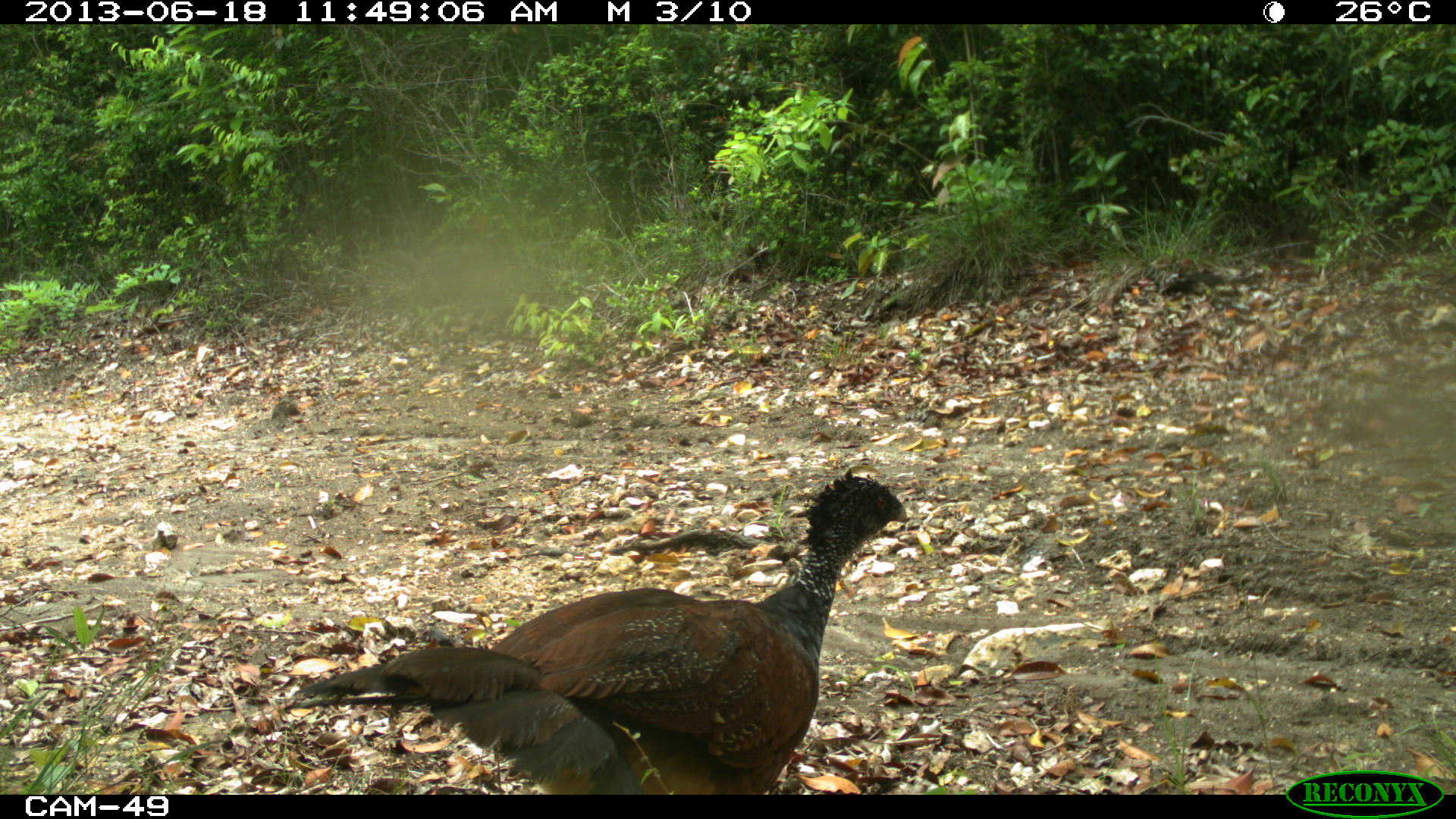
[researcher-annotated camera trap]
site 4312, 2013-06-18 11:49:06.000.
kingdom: Animalia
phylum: Chordata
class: Aves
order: Galliformes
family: Cracidae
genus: Crax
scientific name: Crax rubra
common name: great curassow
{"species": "Crax rubra (great curassow)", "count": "1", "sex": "female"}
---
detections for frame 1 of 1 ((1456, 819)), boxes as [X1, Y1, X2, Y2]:
crax rubra: [288, 468, 910, 793]